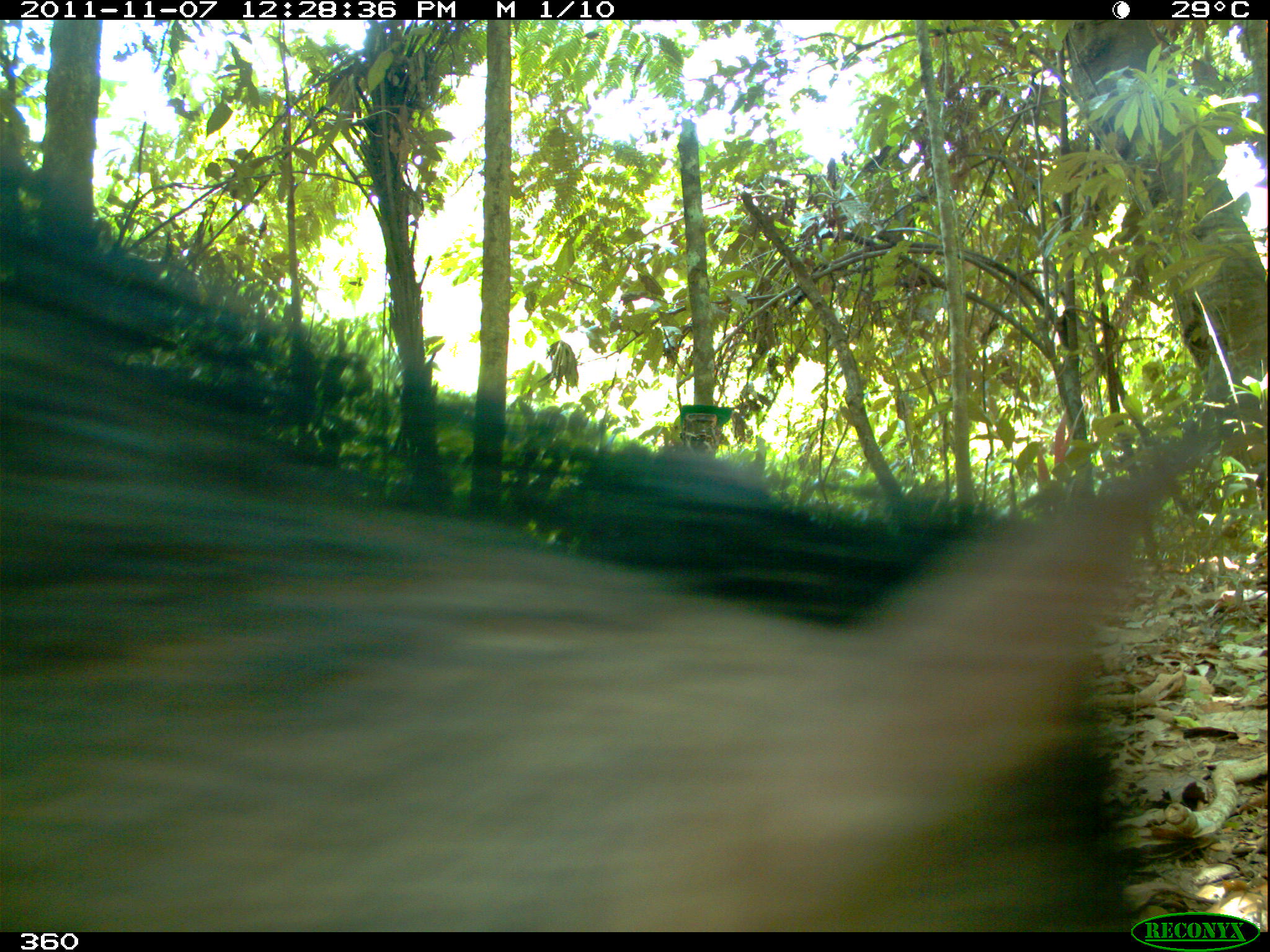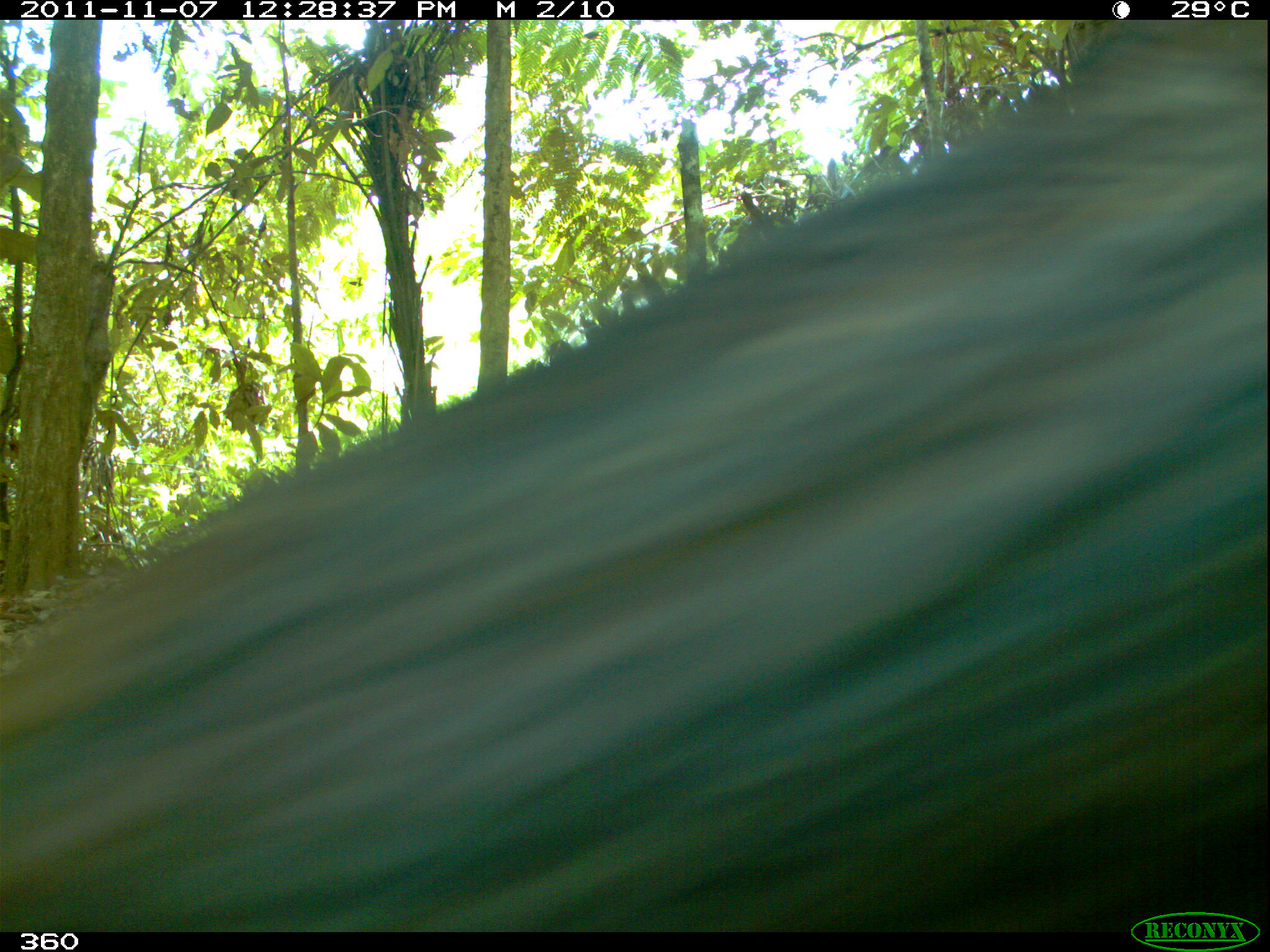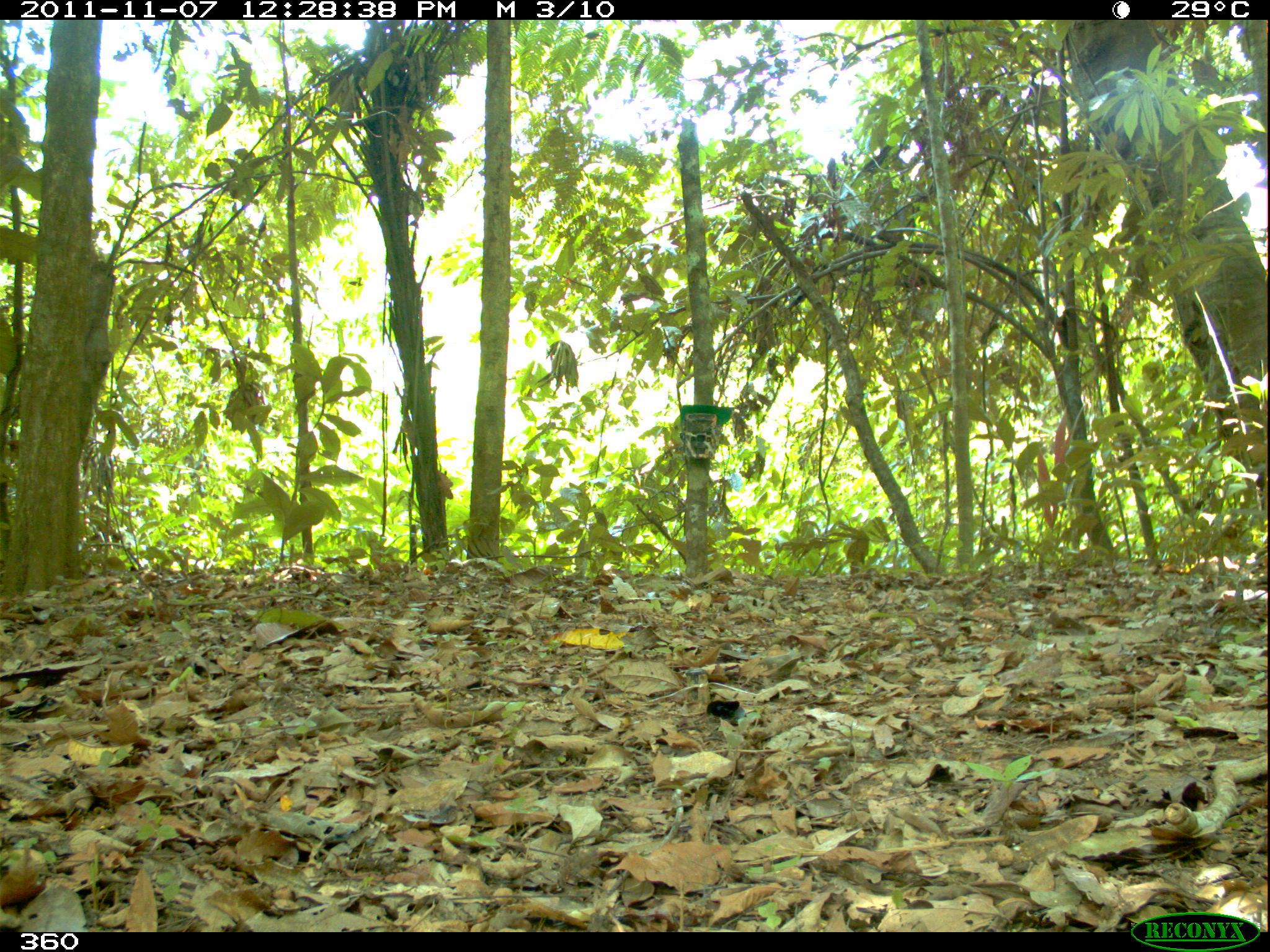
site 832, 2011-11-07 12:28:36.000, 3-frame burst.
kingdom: Animalia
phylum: Chordata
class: Mammalia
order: Artiodactyla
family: Tayassuidae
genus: Tayassu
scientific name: Tayassu pecari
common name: white-lipped peccary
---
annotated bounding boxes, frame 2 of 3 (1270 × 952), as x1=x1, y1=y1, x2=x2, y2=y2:
tayassu pecari: x1=0, y1=20, x2=1270, y2=932